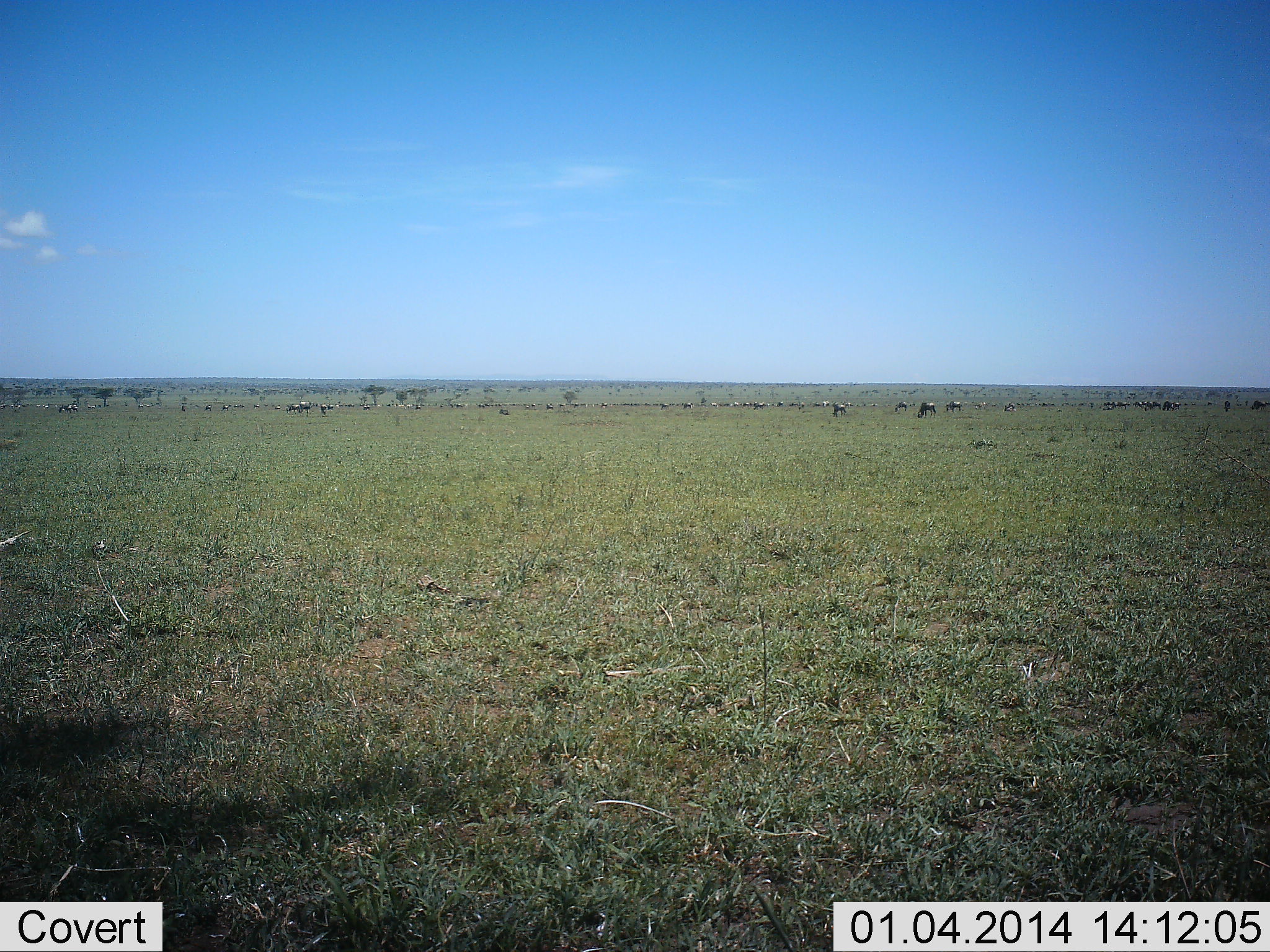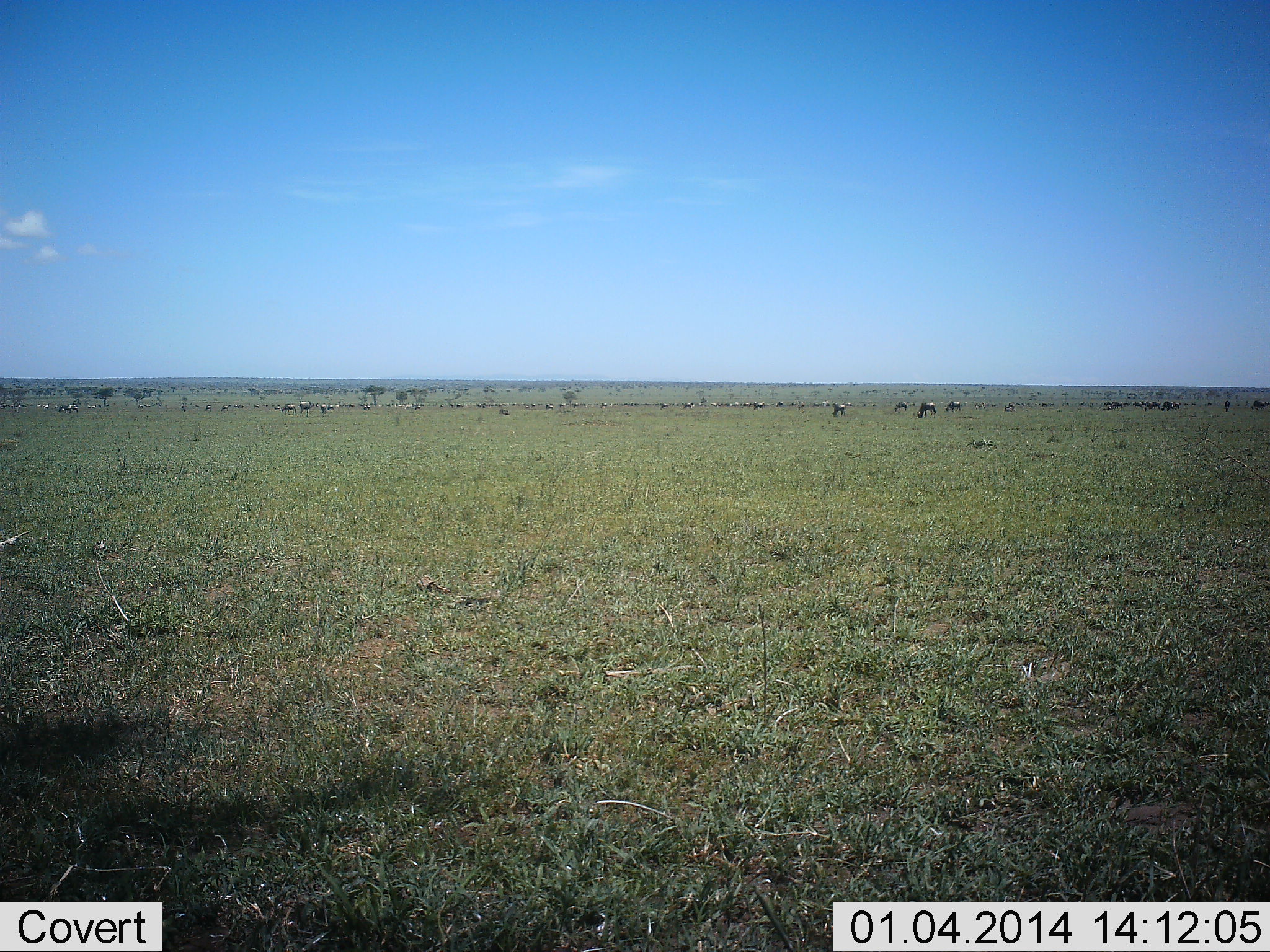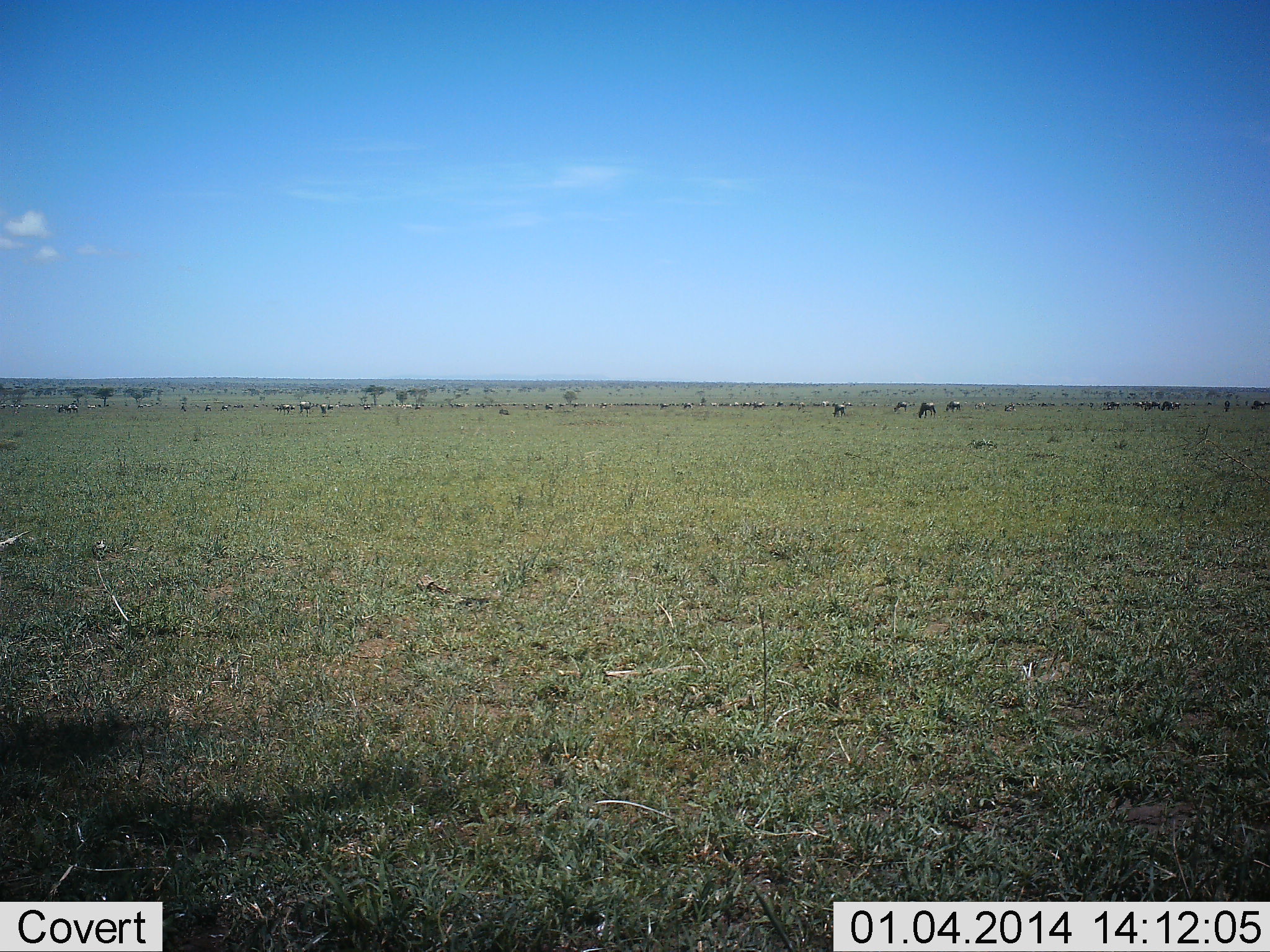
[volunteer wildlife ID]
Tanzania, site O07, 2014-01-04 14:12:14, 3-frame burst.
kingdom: Animalia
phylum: Chordata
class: Mammalia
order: Artiodactyla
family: Bovidae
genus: Connochaetes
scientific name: Connochaetes taurinus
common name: blue wildebeest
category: wildebeest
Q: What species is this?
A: Wildebeest (blue wildebeest) (Connochaetes taurinus).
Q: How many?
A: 11-50.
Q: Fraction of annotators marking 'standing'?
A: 40%.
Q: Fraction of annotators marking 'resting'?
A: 0%.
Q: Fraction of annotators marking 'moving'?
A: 20%.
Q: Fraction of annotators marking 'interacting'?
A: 0%.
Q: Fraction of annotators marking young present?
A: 0%.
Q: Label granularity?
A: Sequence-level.